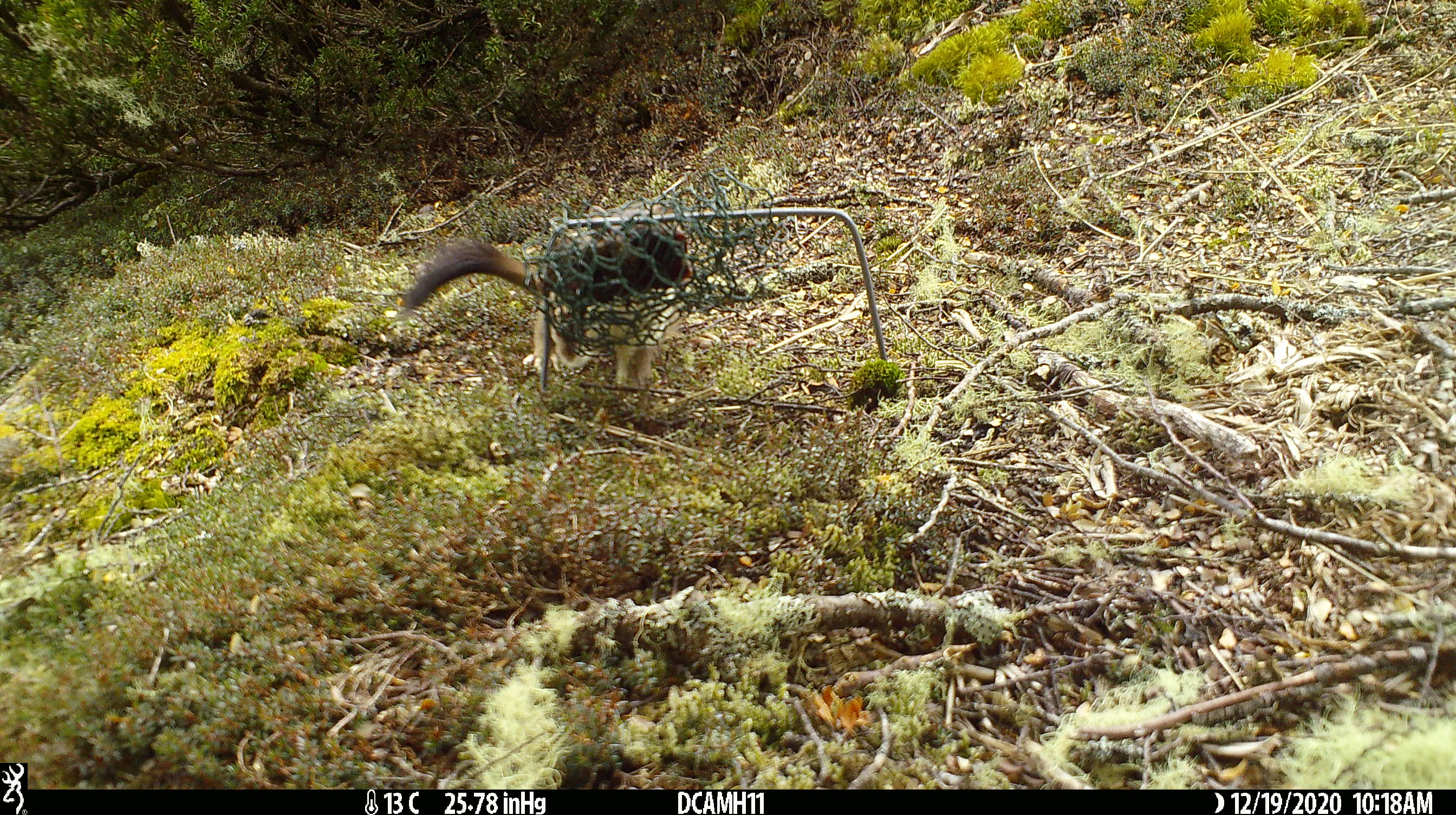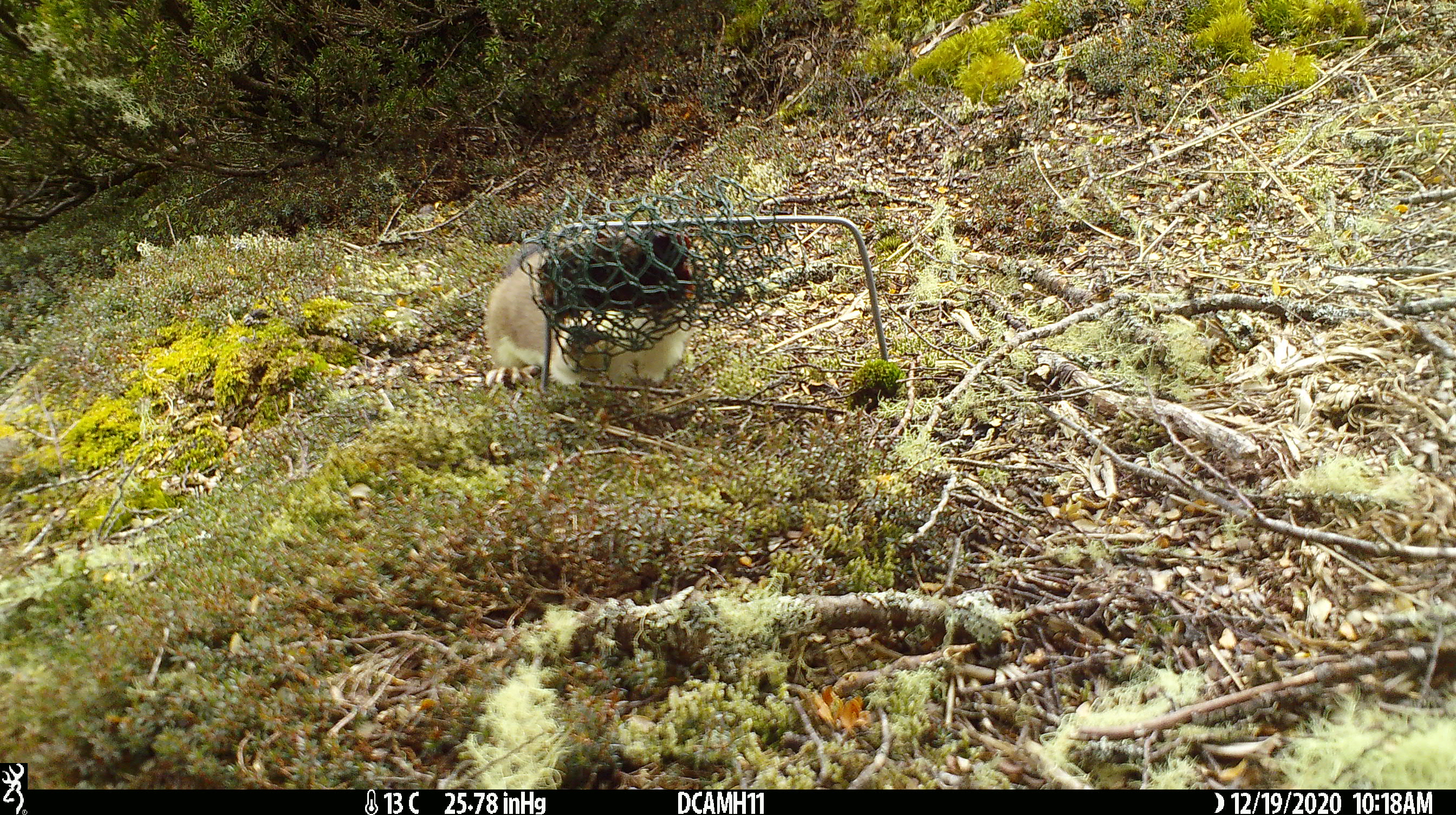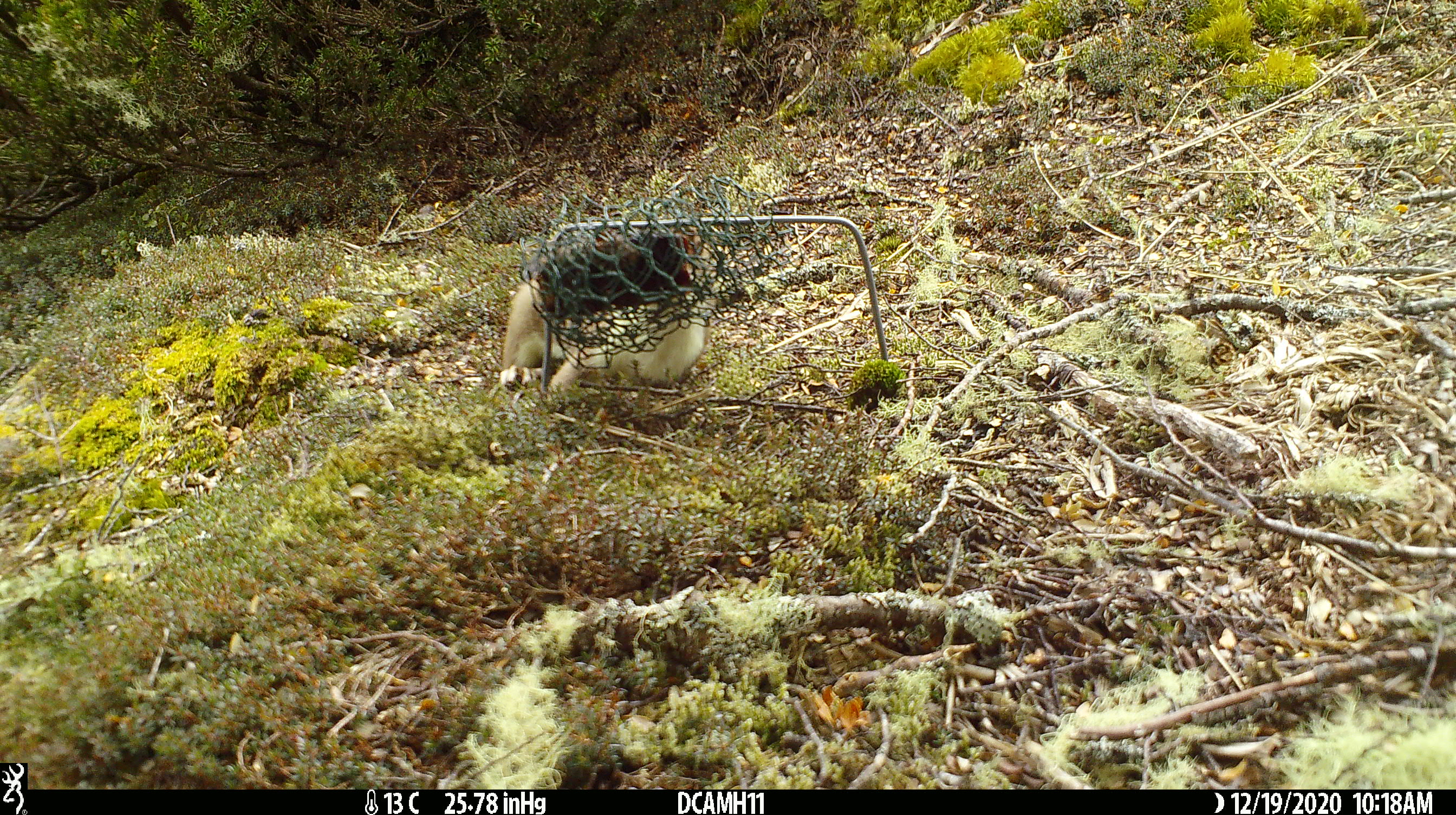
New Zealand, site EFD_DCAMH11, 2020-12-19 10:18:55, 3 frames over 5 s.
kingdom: Animalia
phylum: Chordata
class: Mammalia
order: Carnivora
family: Mustelidae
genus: Mustela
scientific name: Mustela erminea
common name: stoat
Stoat (Mustela erminea).